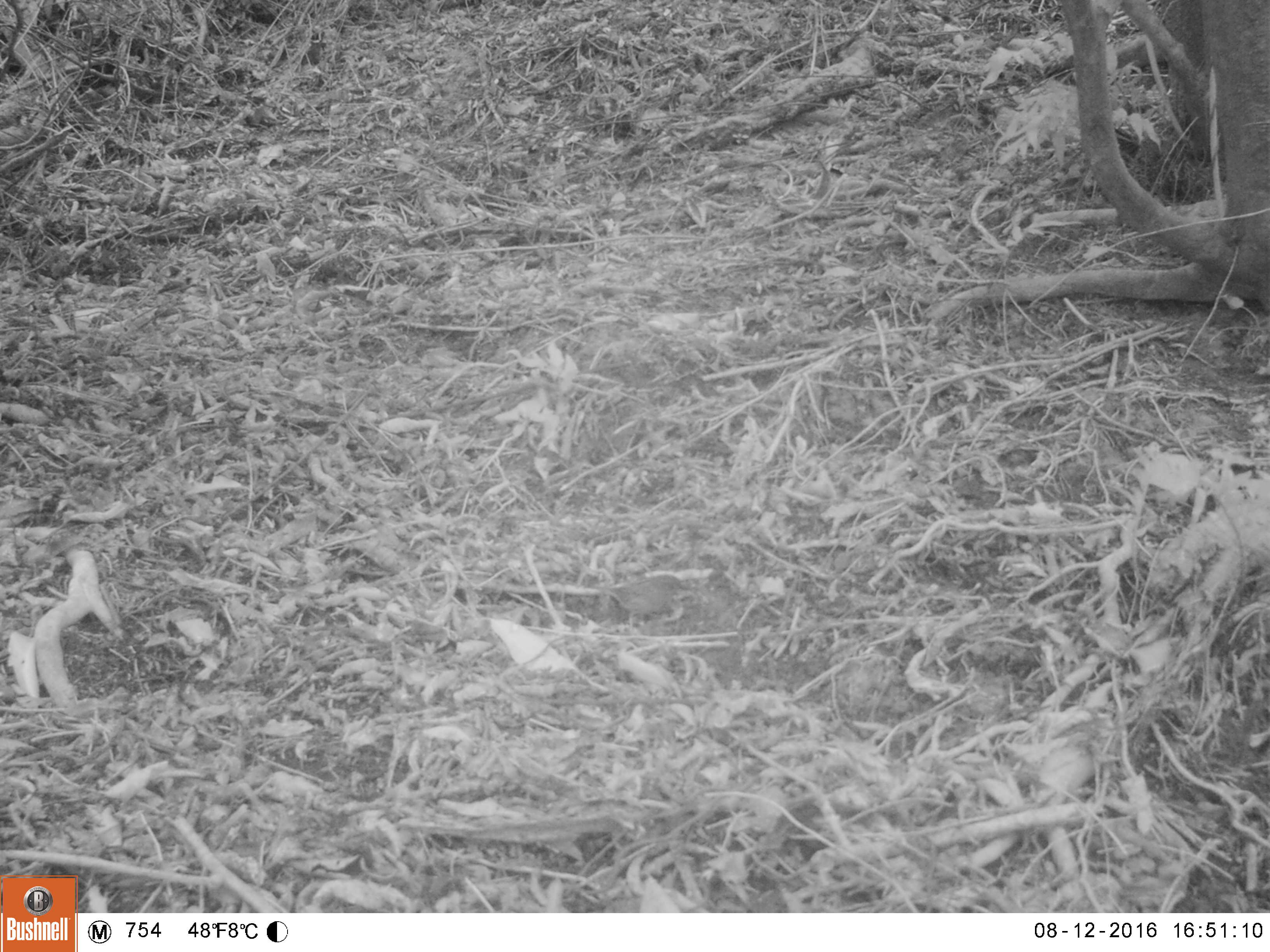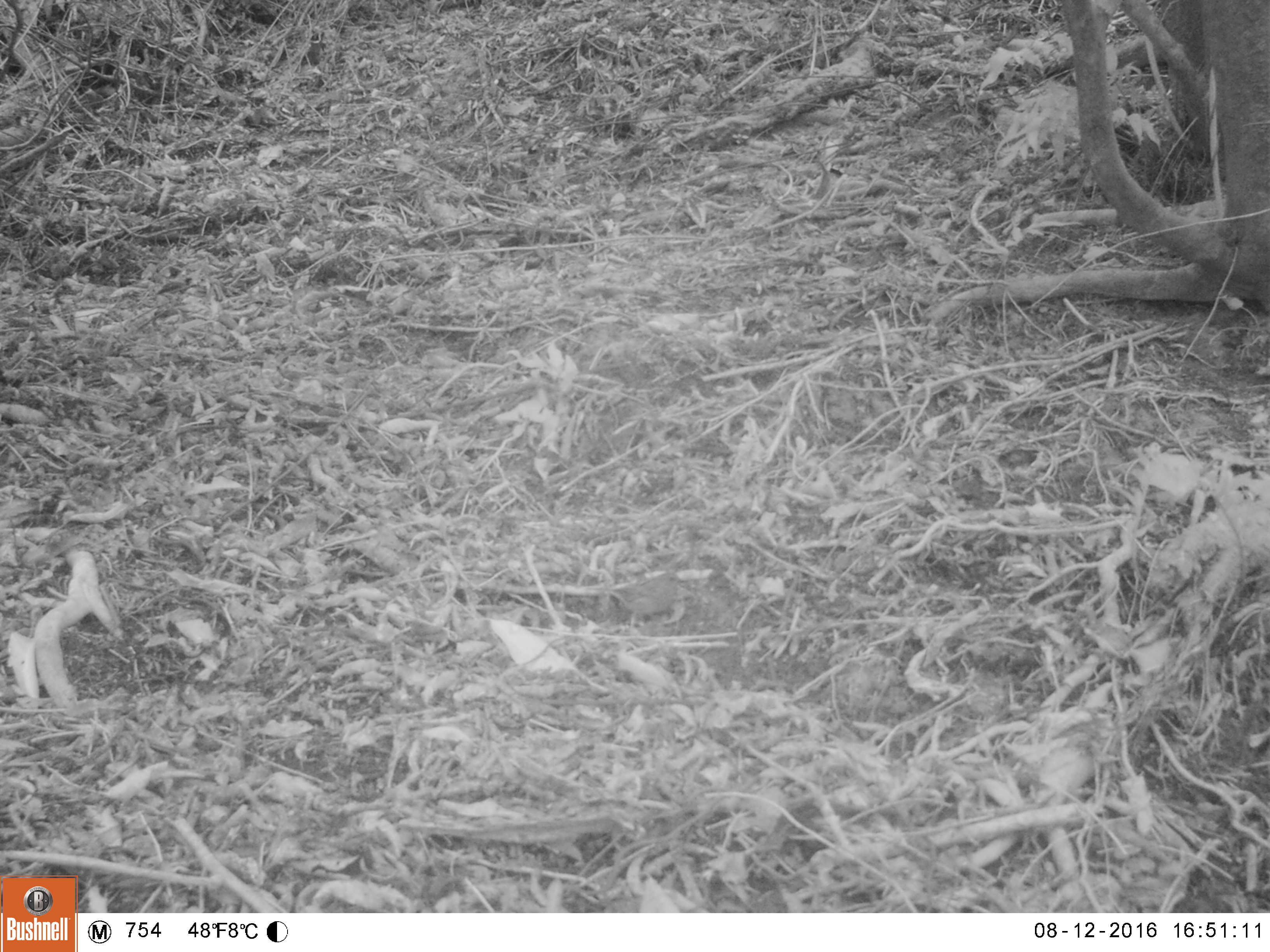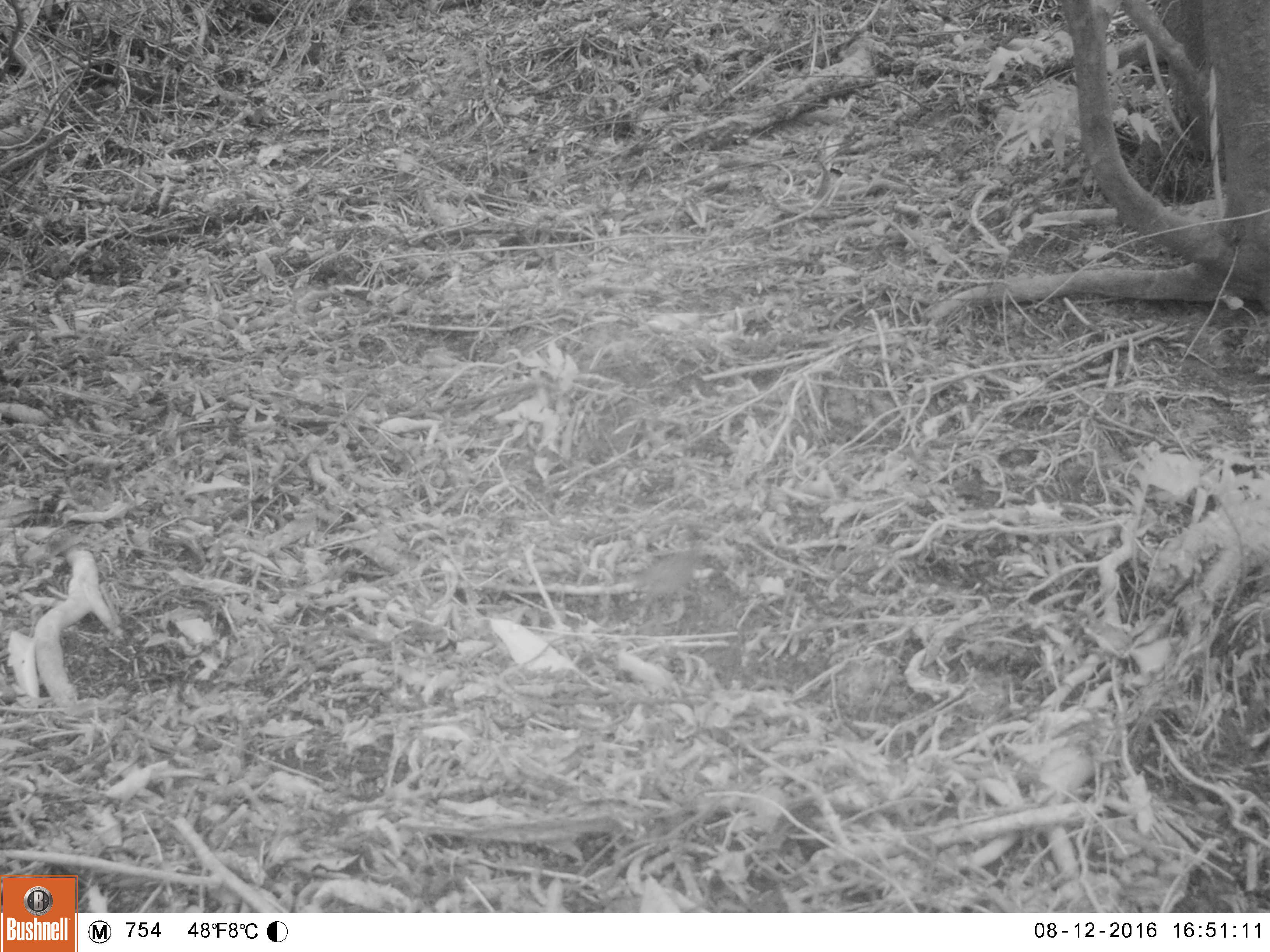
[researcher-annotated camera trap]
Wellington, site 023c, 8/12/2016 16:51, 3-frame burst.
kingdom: Animalia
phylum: Chordata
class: Aves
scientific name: Aves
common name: bird